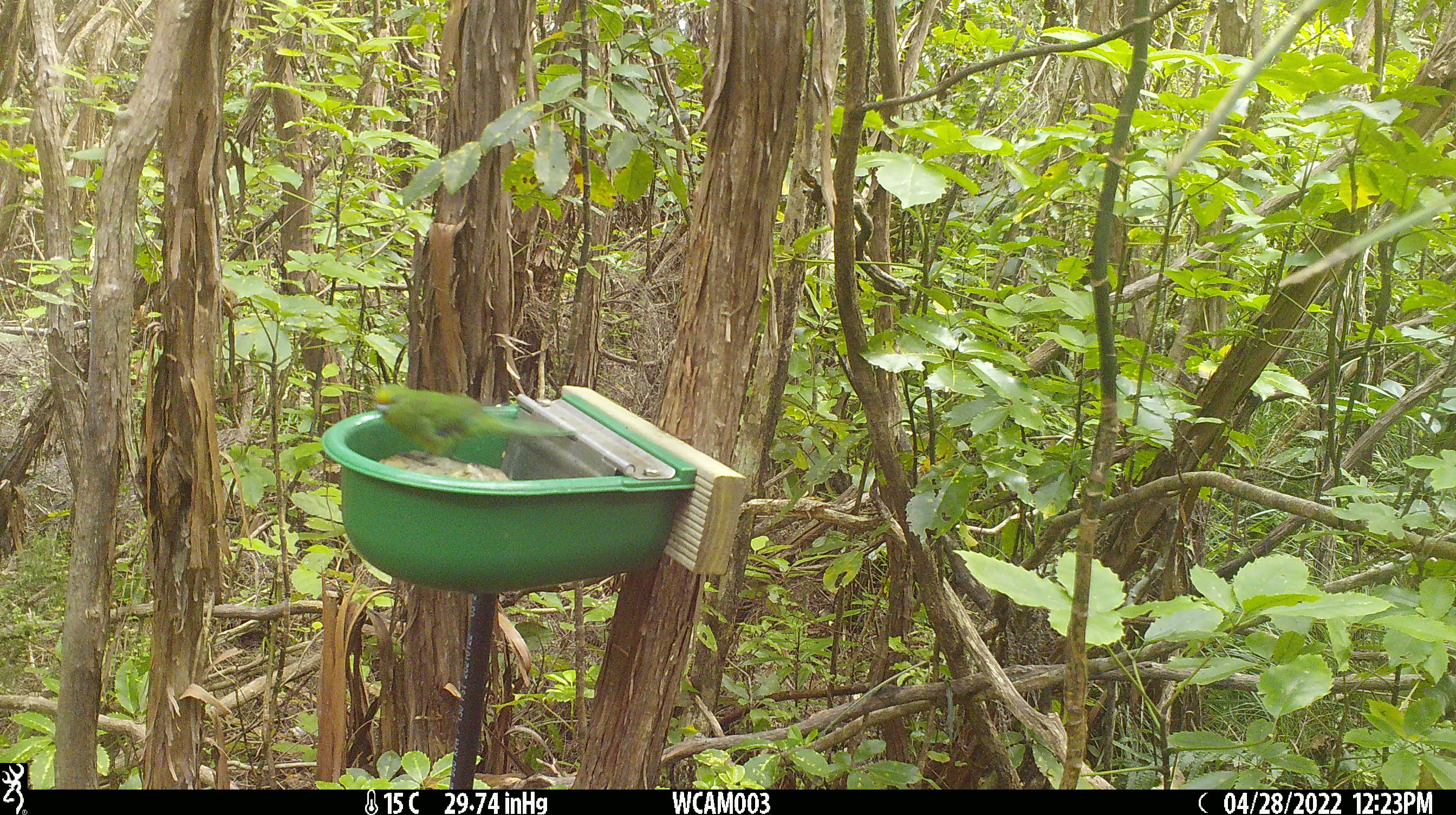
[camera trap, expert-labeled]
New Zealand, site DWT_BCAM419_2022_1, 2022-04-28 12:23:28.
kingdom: Animalia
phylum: Chordata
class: Aves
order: Psittaciformes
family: Psittaculidae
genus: Cyanoramphus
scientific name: Cyanoramphus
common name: parakeet